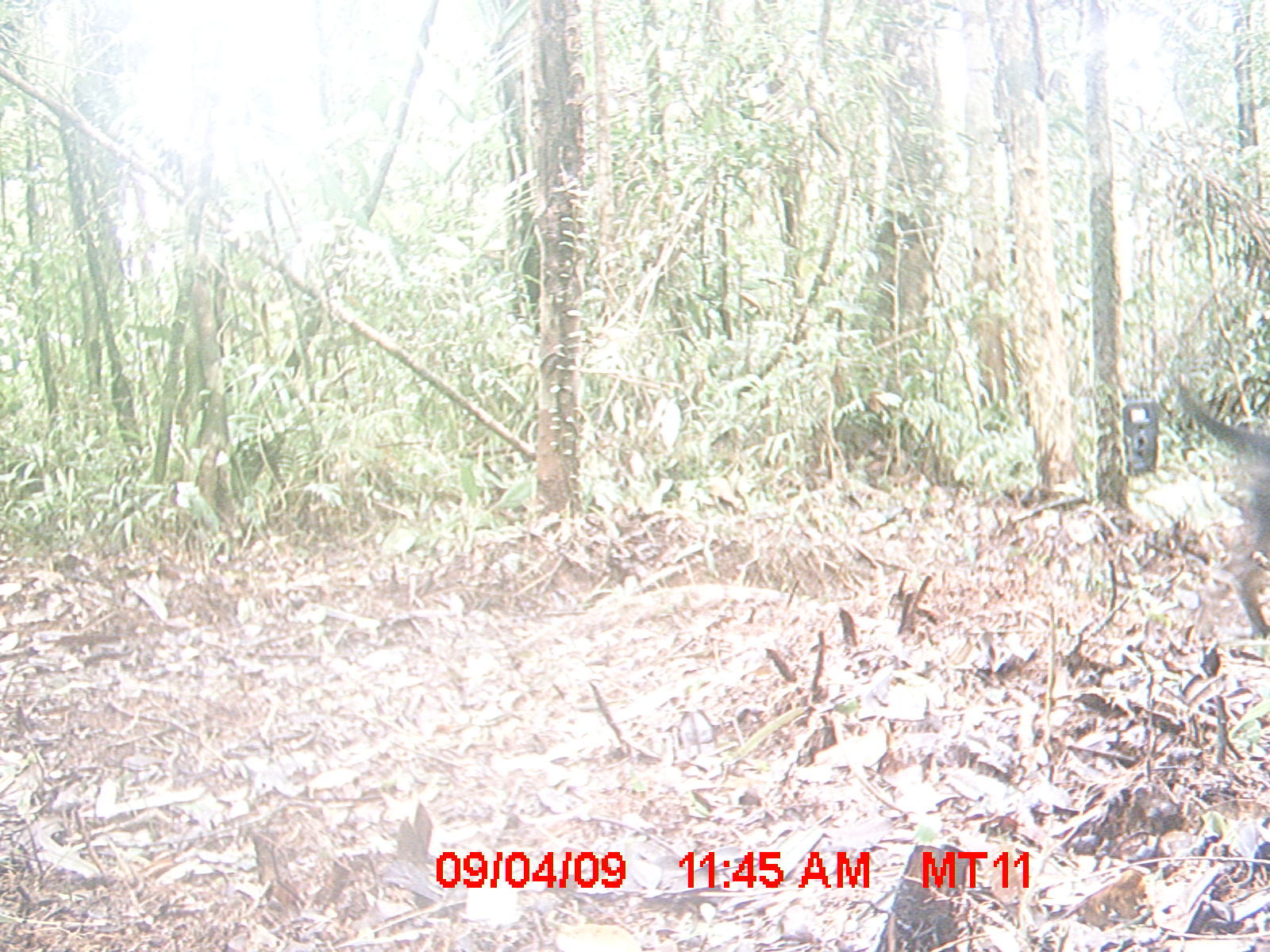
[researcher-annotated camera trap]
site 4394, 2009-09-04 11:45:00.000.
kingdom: Animalia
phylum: Chordata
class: Mammalia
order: Carnivora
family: Canidae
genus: Canis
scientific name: Canis familiaris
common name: domestic dog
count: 1